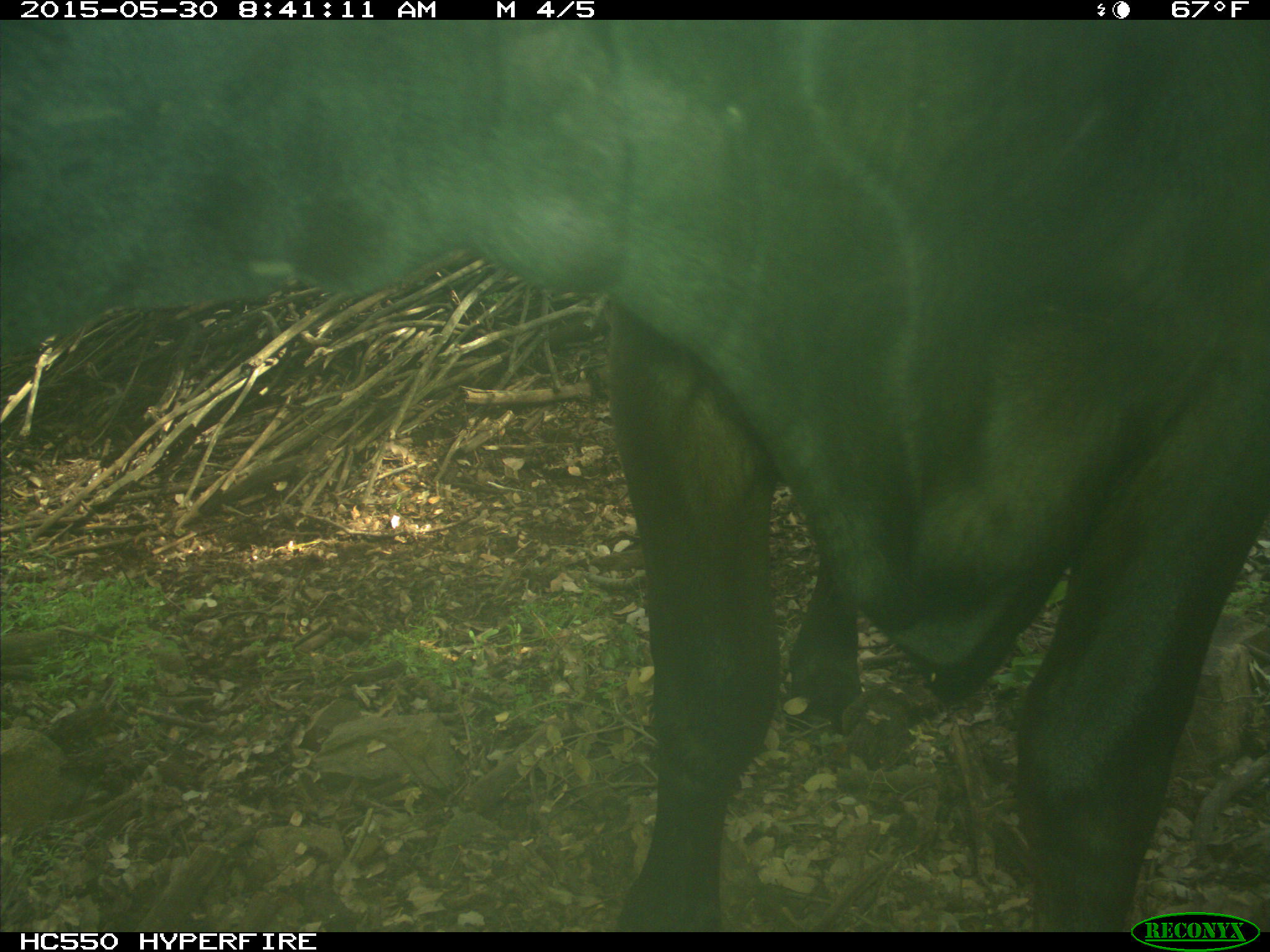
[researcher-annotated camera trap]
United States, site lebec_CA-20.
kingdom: Animalia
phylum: Chordata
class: Mammalia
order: Artiodactyla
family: Bovidae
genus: Bos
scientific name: Bos taurus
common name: domestic cow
Bos taurus (domestic cow).